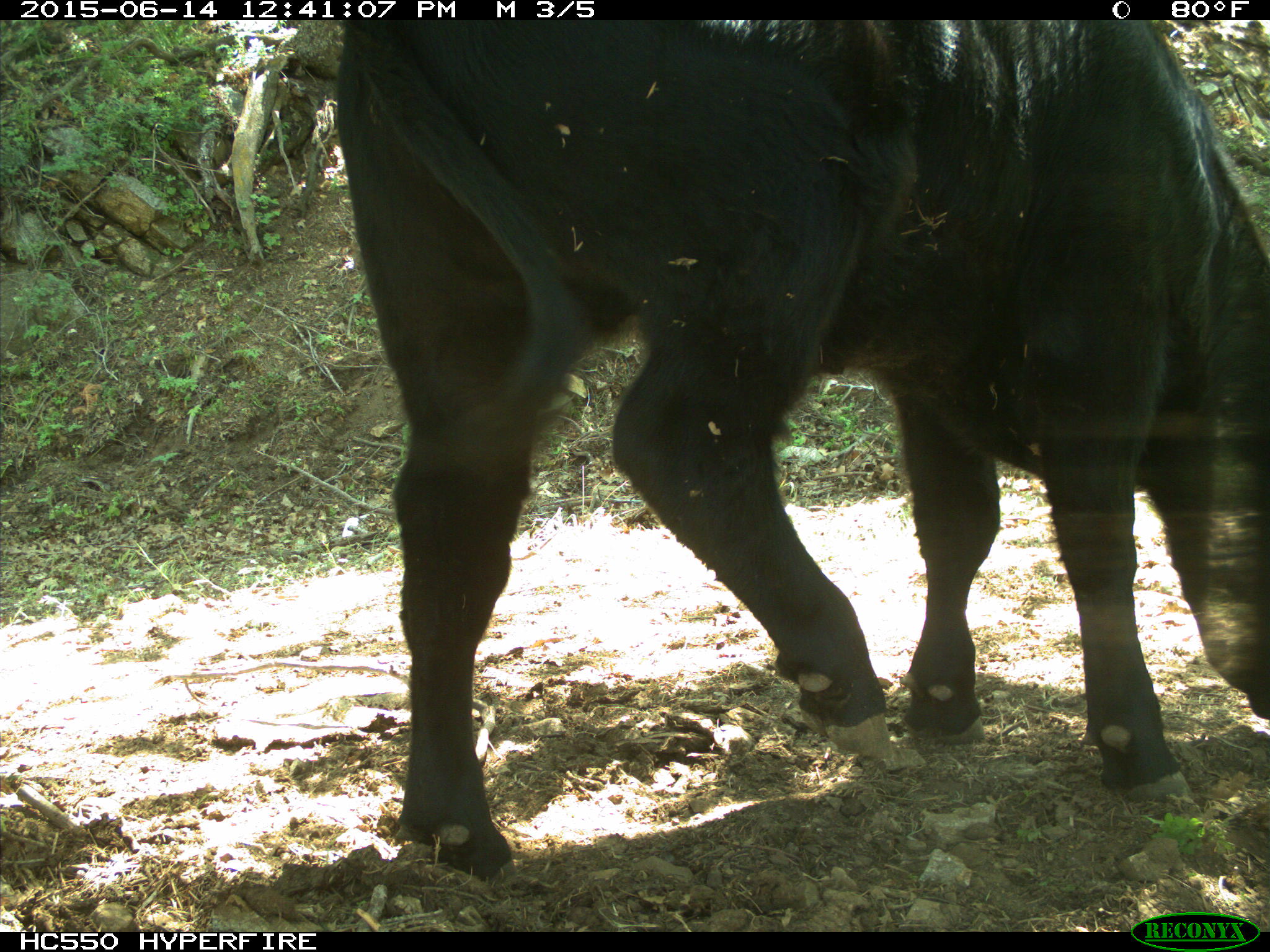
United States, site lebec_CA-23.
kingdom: Animalia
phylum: Chordata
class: Mammalia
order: Artiodactyla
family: Bovidae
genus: Bos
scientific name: Bos taurus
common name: domestic cow